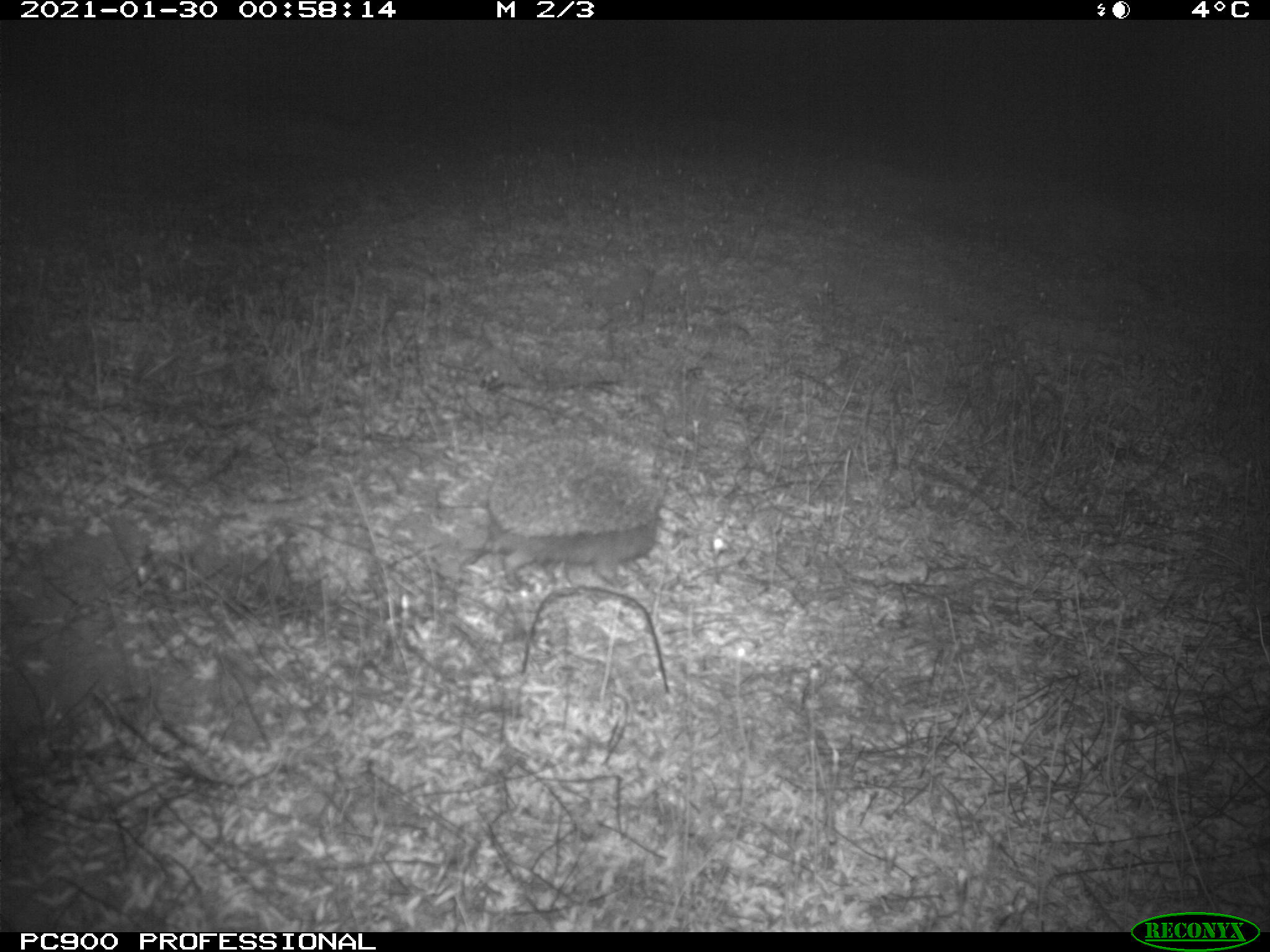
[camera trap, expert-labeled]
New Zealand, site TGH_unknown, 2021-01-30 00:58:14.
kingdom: Animalia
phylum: Chordata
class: Mammalia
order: Eulipotyphla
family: Erinaceidae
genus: Erinaceus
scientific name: Erinaceus europaeus europaeus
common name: european hedgehog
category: hedgehog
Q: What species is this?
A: Hedgehog (european hedgehog) (Erinaceus europaeus europaeus).